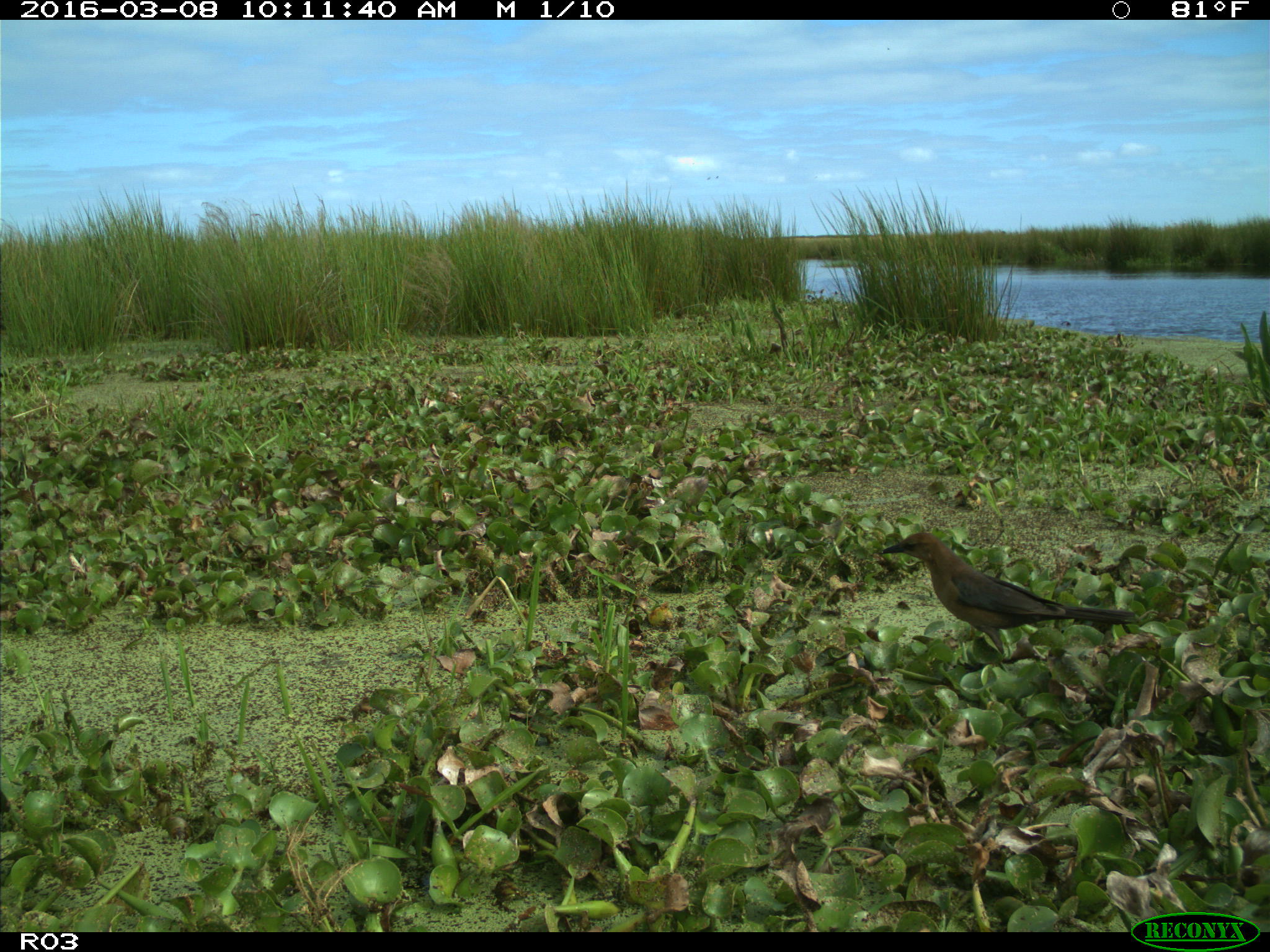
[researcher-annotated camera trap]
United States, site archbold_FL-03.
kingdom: Animalia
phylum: Chordata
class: Aves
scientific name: Aves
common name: birds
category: unidentified bird